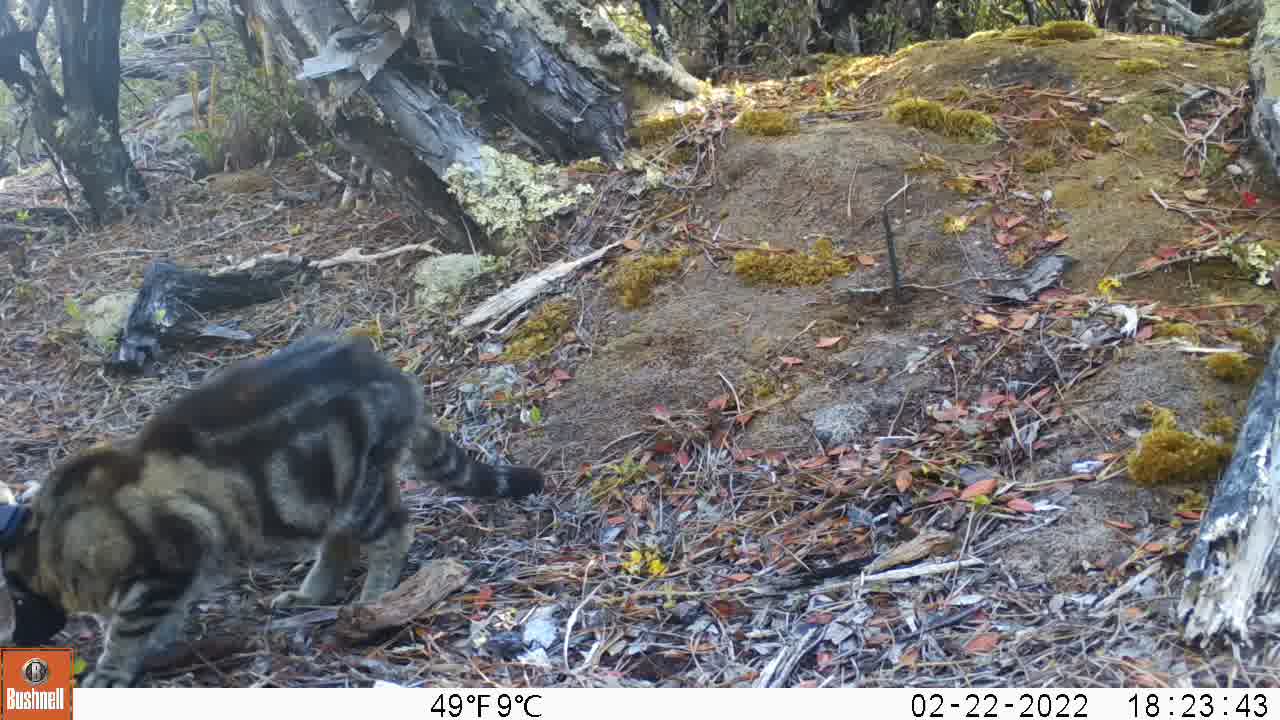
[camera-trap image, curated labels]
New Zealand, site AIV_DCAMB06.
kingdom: Animalia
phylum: Chordata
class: Mammalia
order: Carnivora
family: Felidae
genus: Felis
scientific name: Felis catus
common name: domestic cat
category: cat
Cat (domestic cat) (Felis catus).